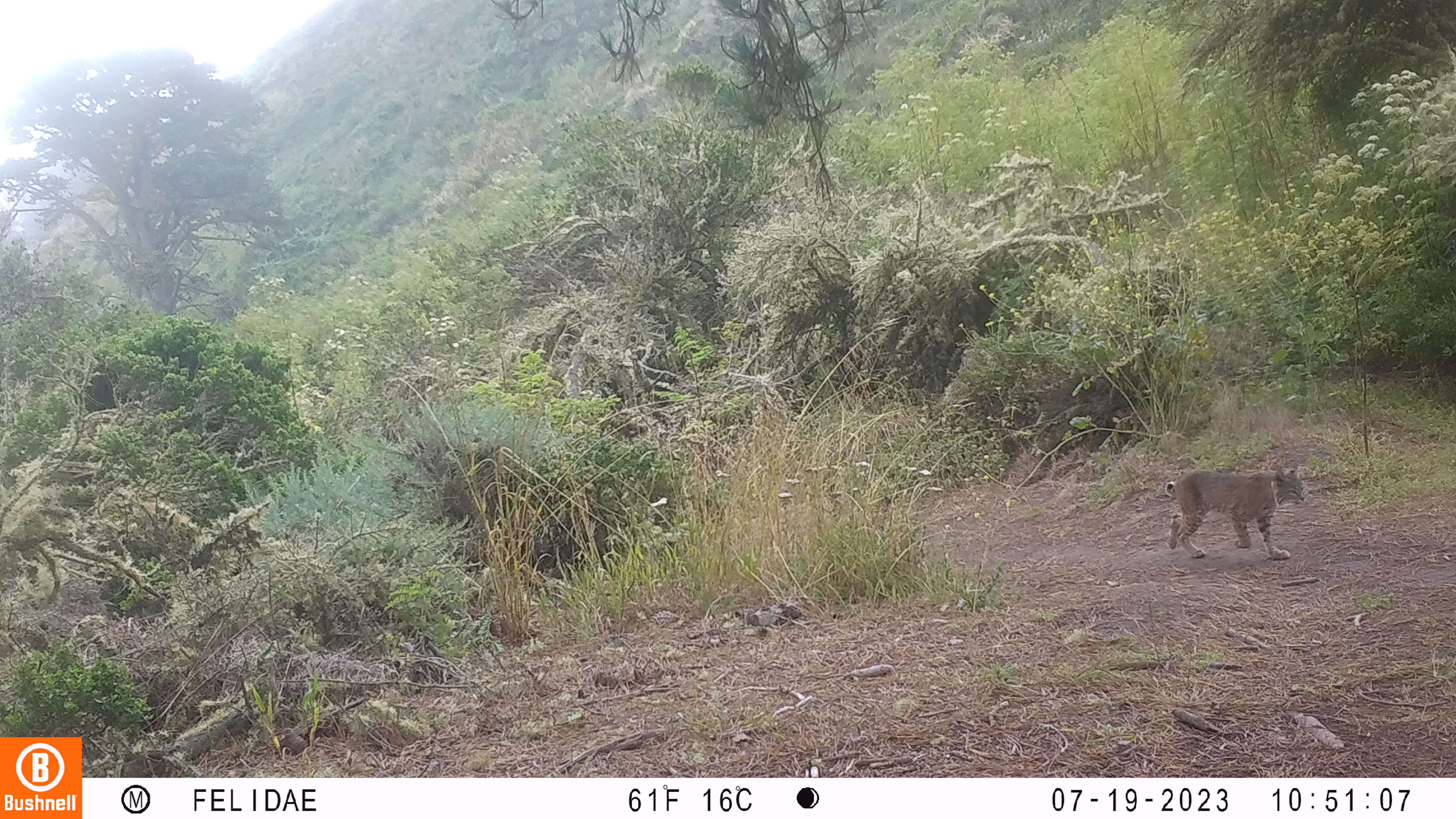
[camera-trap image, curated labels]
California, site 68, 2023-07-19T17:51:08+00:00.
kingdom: Animalia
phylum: Chordata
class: Mammalia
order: Carnivora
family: Felidae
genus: Lynx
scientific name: Lynx rufus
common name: bobcat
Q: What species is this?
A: Bobcat (Lynx rufus).